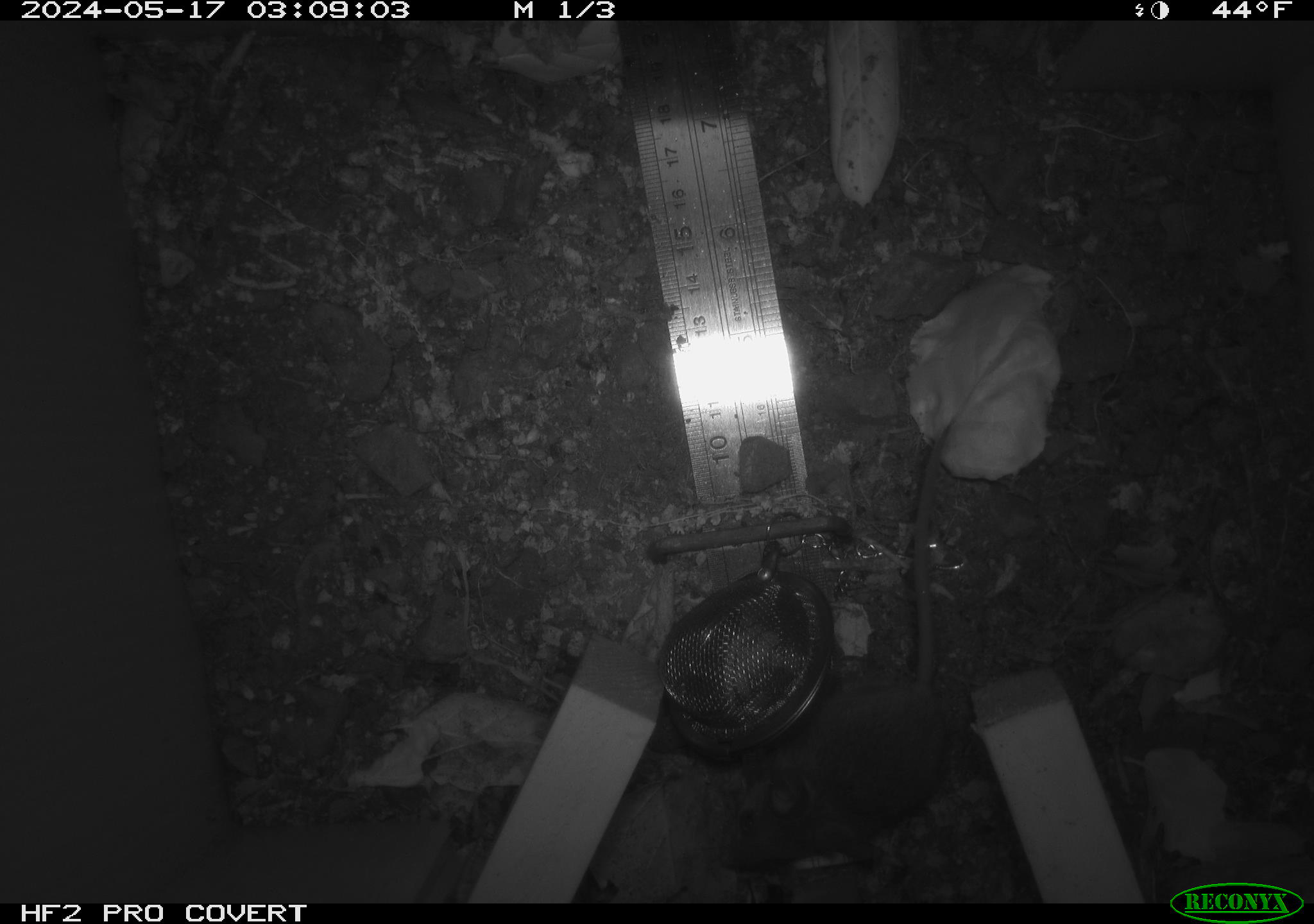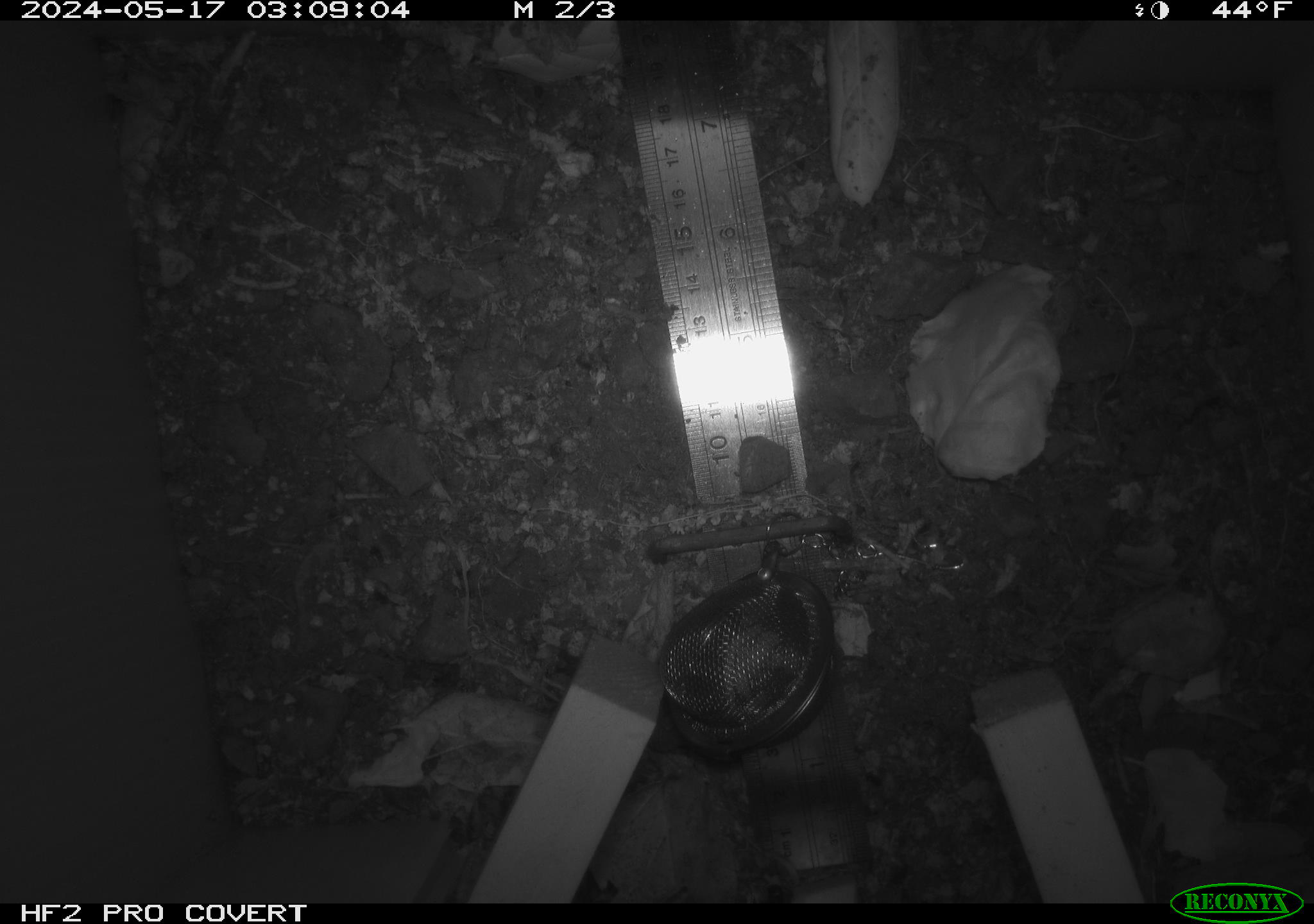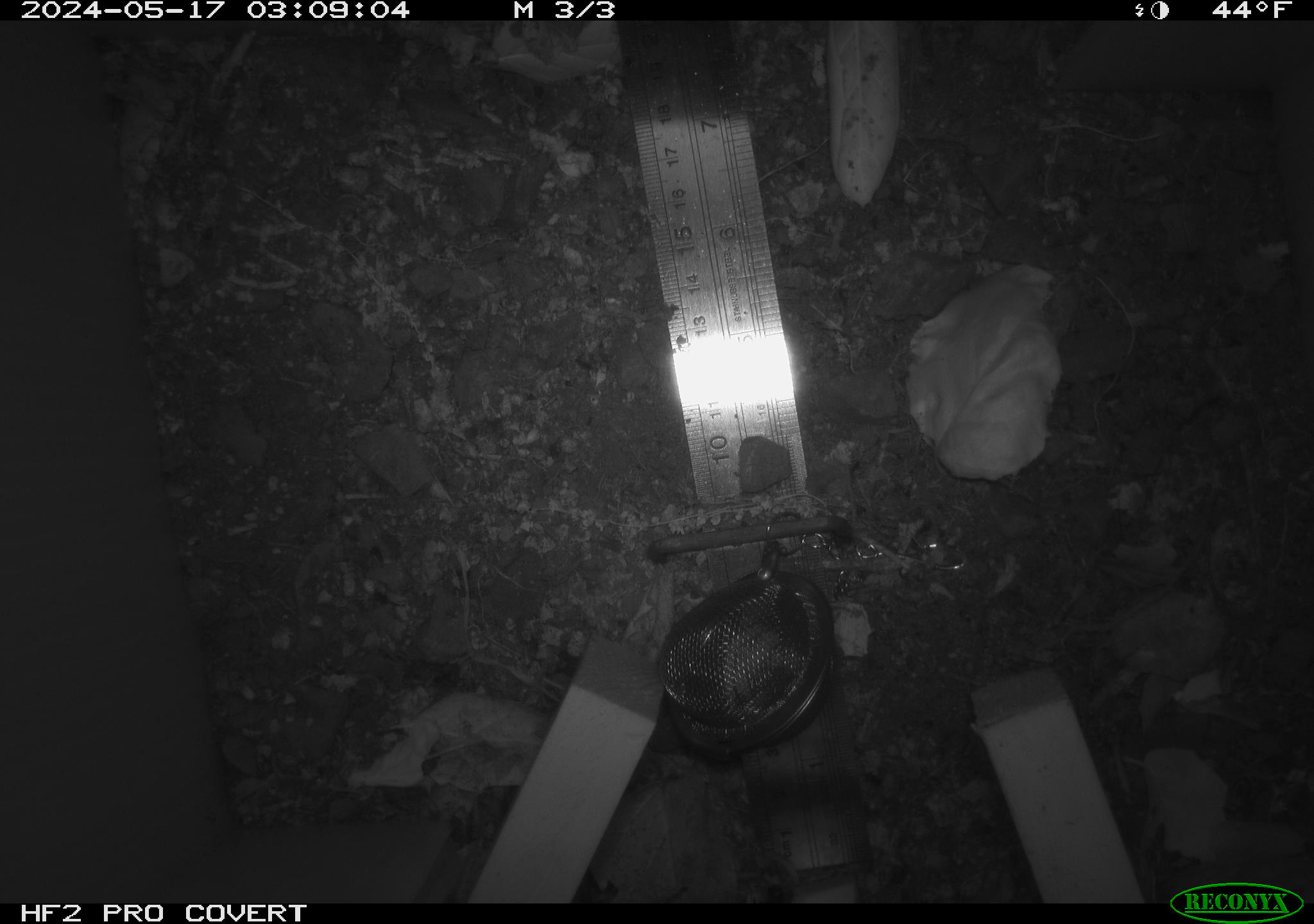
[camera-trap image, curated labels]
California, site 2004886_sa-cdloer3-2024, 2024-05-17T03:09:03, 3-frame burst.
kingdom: Animalia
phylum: Chordata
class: Mammalia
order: Rodentia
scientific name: Rodentia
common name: mouse species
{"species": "mouse species (Rodentia)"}